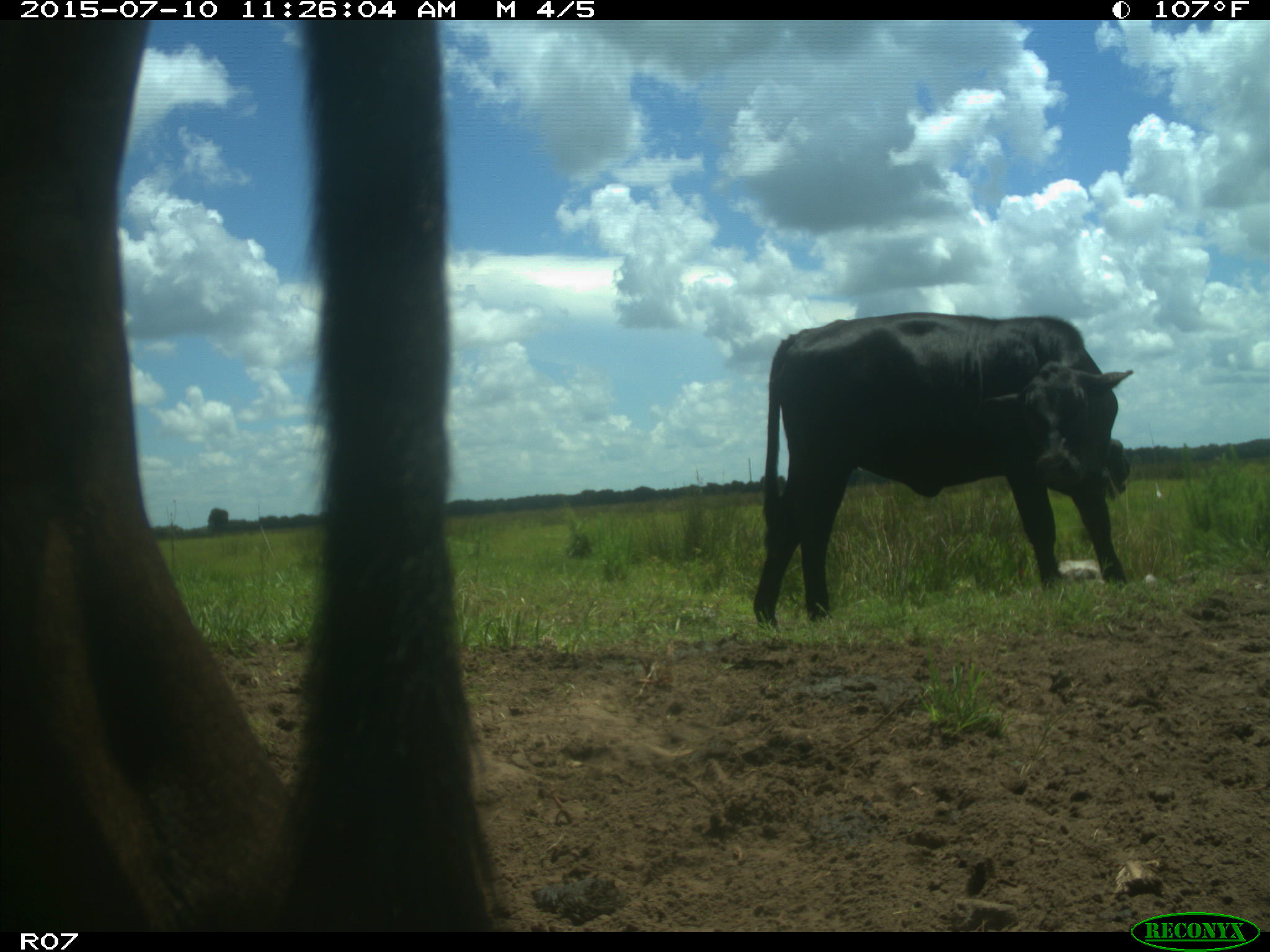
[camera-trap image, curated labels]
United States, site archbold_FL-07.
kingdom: Animalia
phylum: Chordata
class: Mammalia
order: Artiodactyla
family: Bovidae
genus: Bos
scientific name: Bos taurus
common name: domestic cow